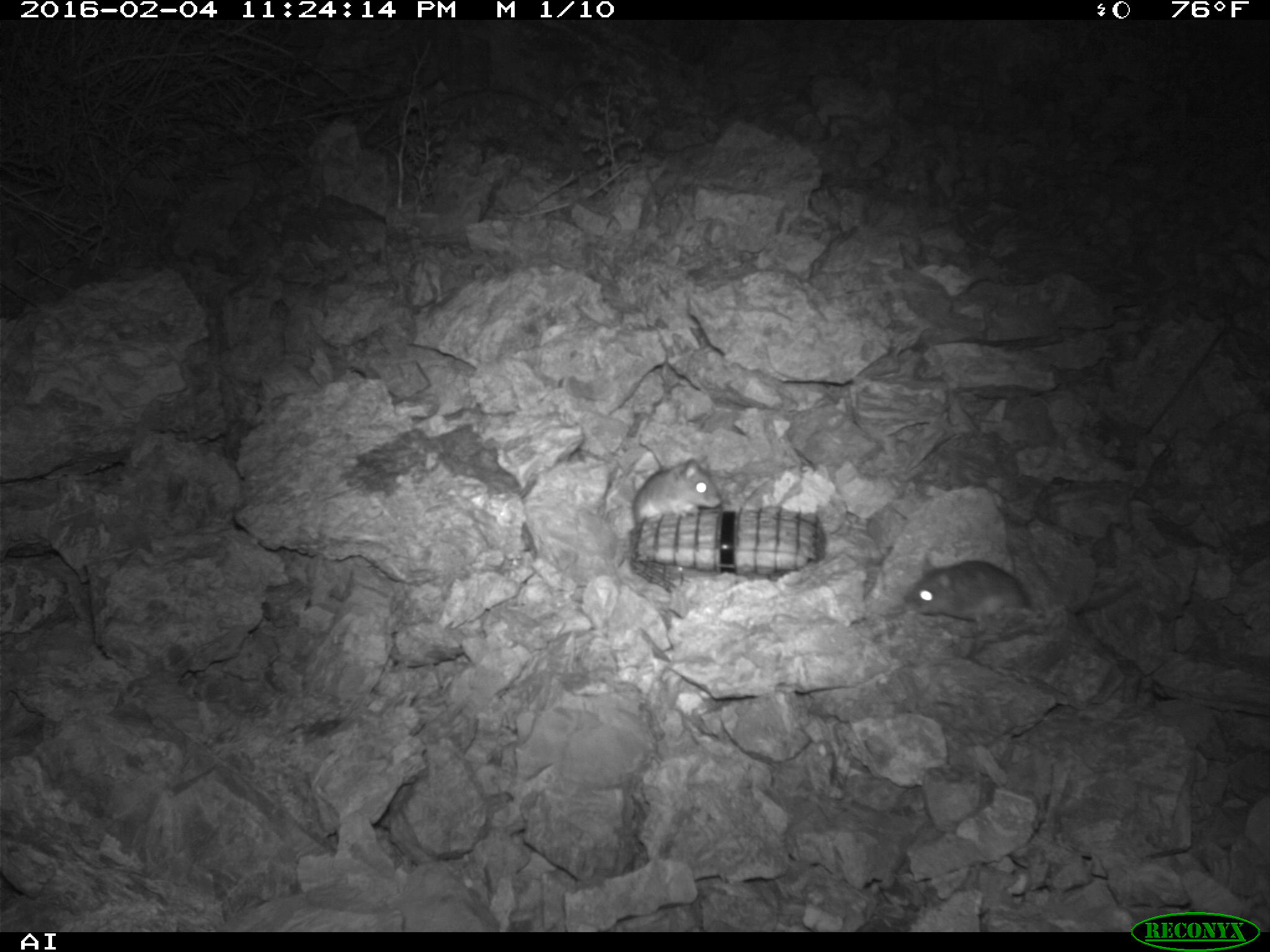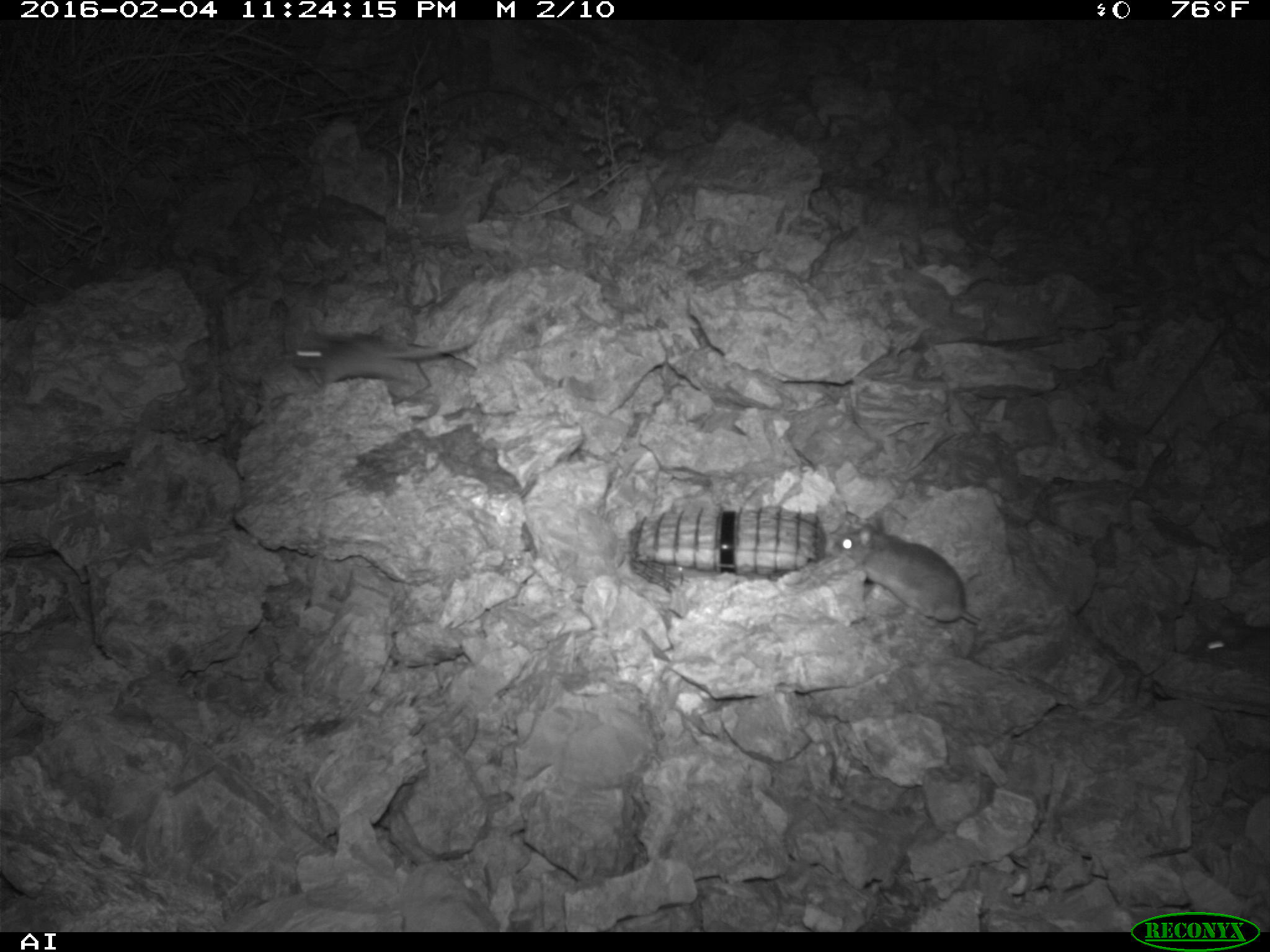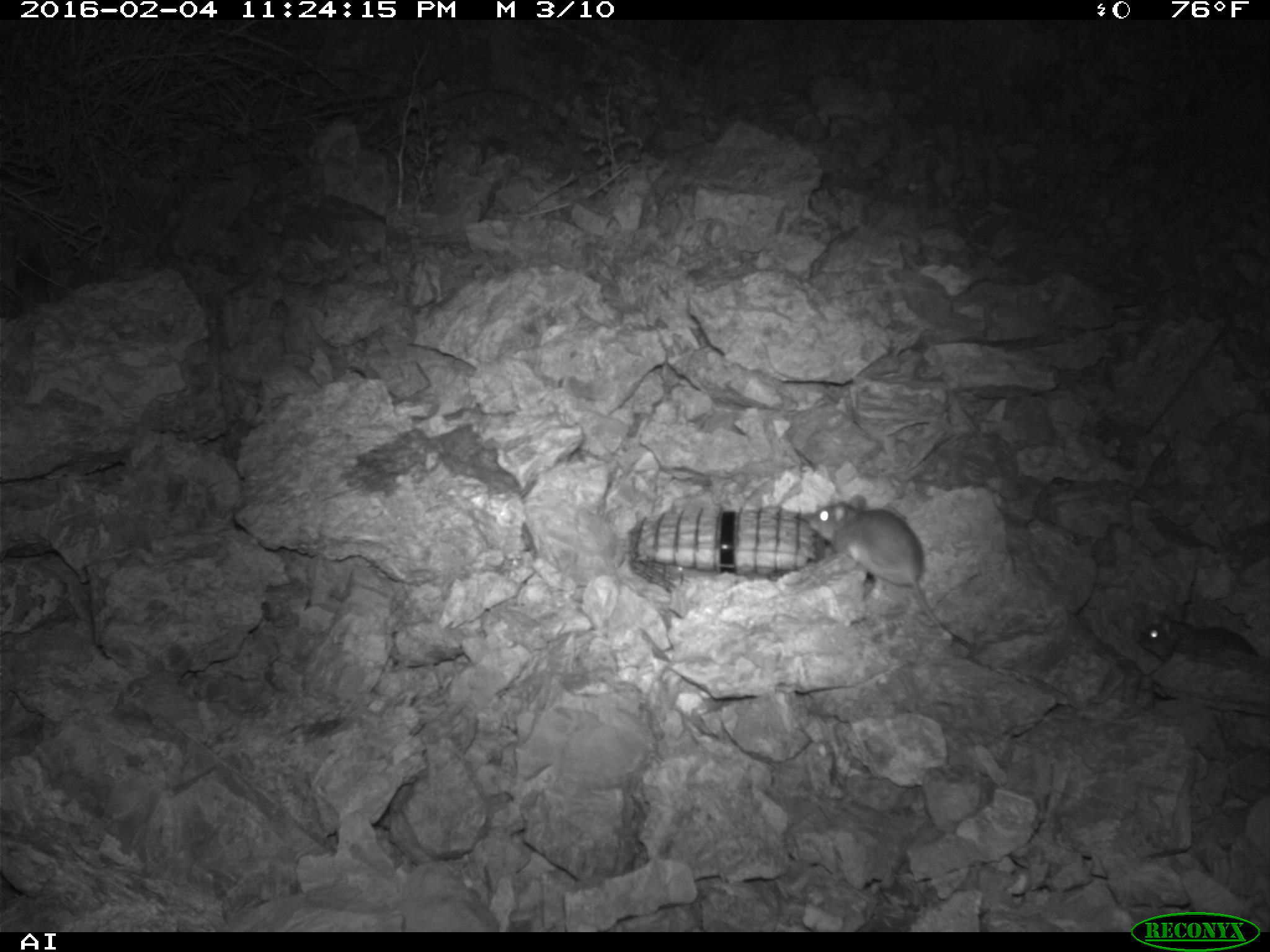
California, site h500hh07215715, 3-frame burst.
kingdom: Animalia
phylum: Chordata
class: Mammalia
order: Rodentia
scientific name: Rodentia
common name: rodent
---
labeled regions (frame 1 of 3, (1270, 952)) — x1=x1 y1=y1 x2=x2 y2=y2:
rodent: x1=905 y1=553 x2=1139 y2=624; x1=630 y1=457 x2=720 y2=526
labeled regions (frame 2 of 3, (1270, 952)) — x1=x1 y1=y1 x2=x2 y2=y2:
rodent: x1=285 y1=327 x2=476 y2=413; x1=832 y1=522 x2=982 y2=628; x1=1184 y1=624 x2=1269 y2=681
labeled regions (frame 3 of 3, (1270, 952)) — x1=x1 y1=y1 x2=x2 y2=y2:
rodent: x1=808 y1=495 x2=974 y2=651; x1=1137 y1=608 x2=1259 y2=663